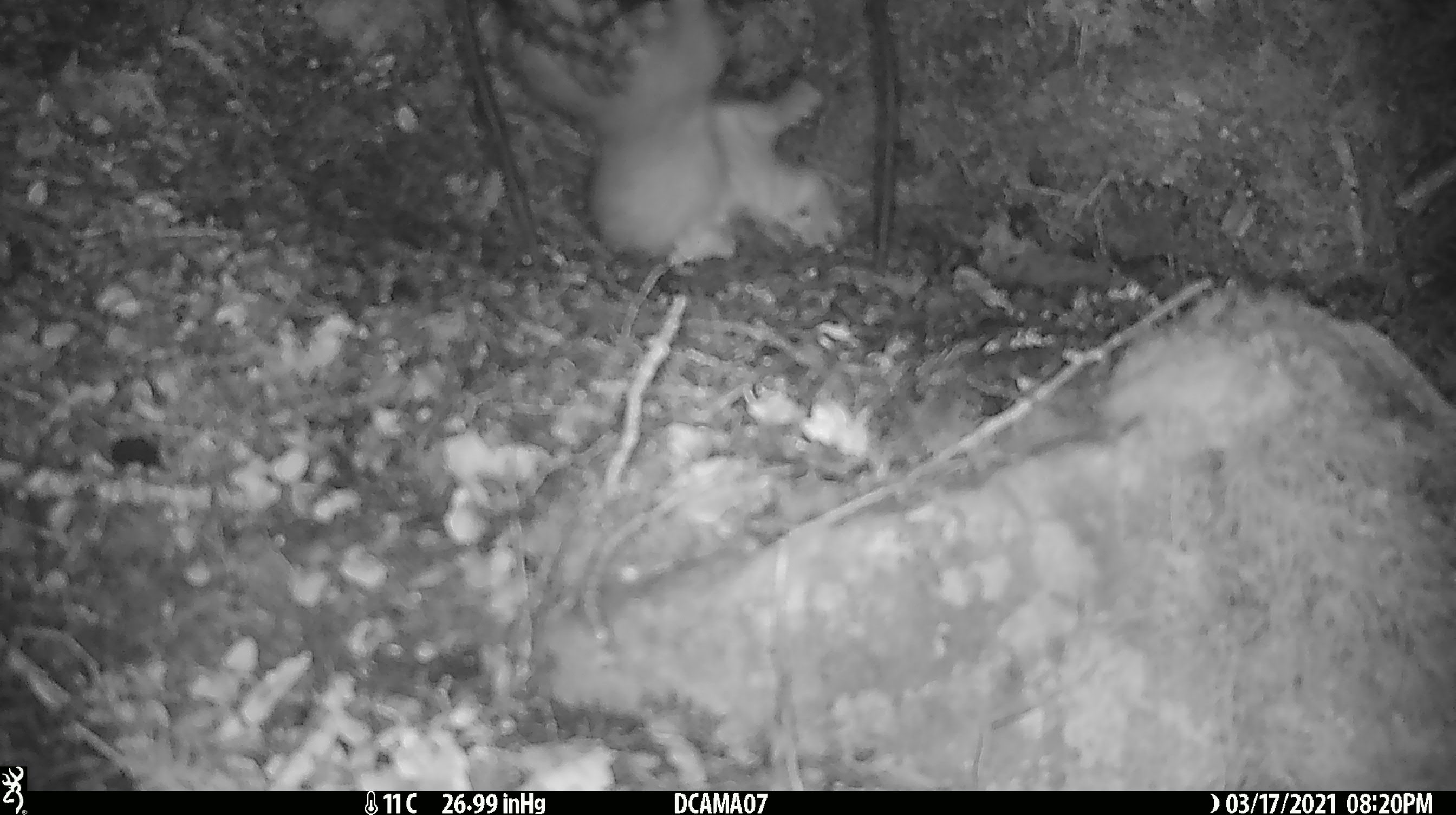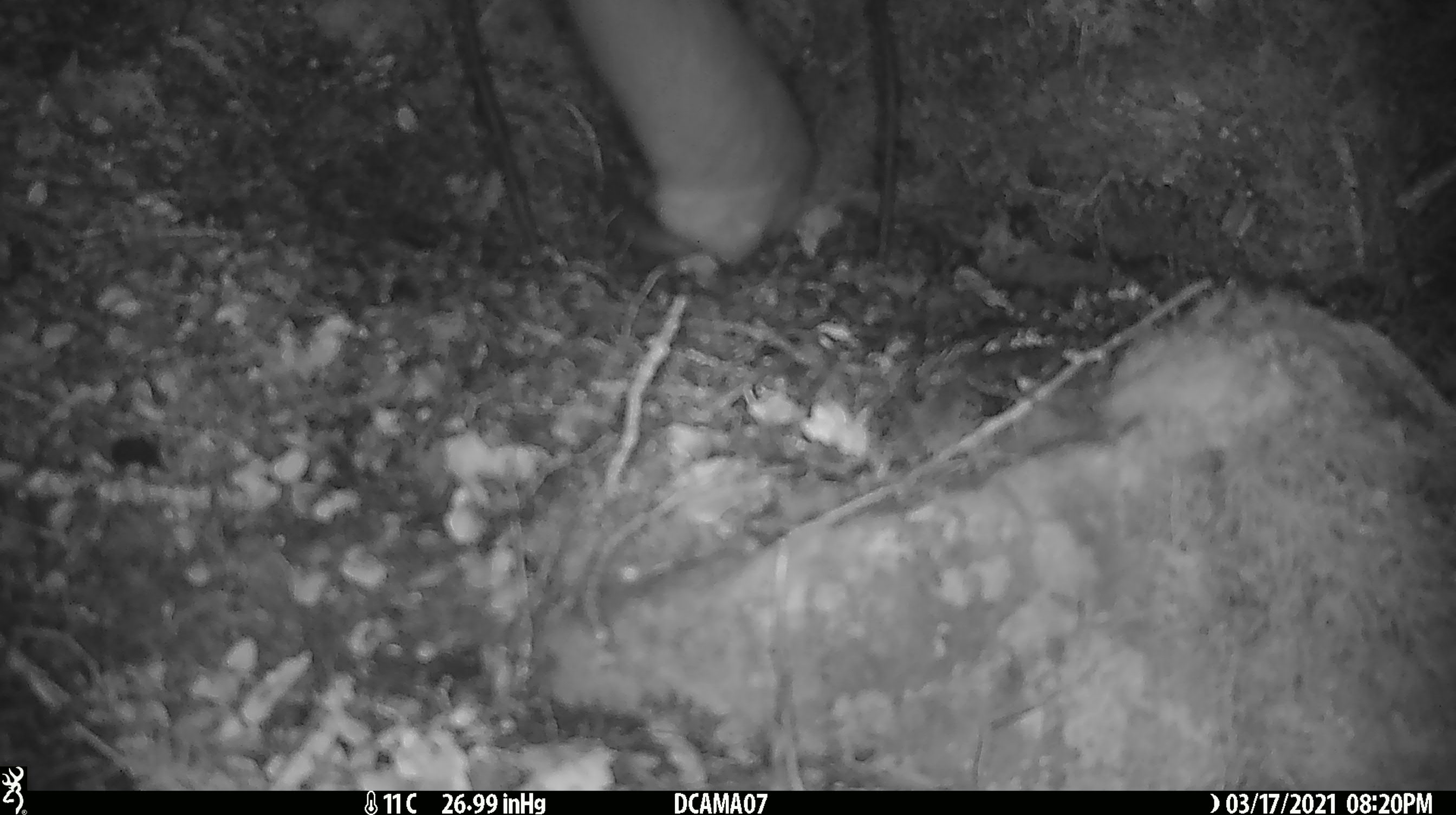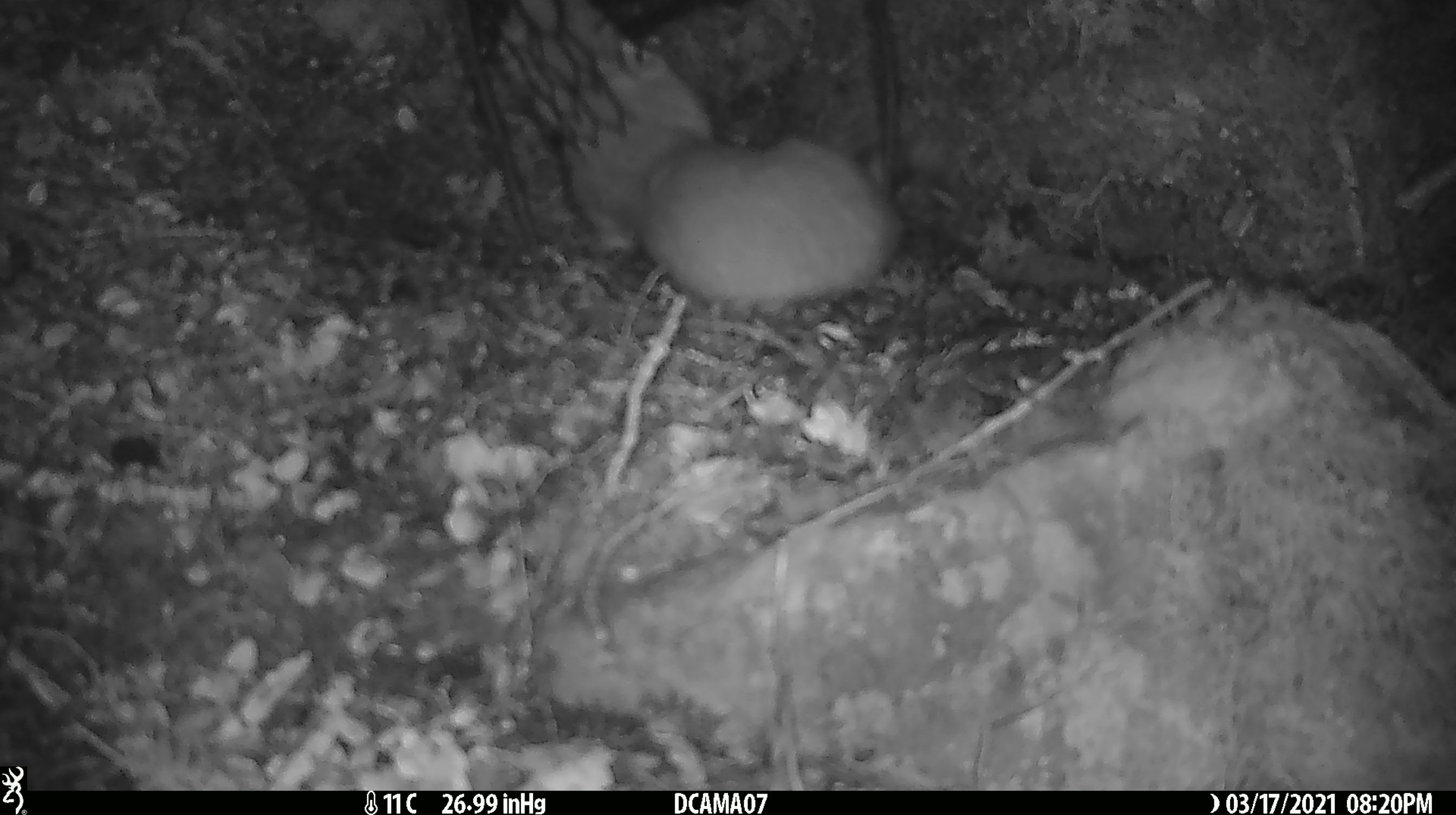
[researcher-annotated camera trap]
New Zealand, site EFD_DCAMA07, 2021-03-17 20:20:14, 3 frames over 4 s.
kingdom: Animalia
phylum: Chordata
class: Mammalia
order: Carnivora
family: Mustelidae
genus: Mustela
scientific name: Mustela erminea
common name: stoat